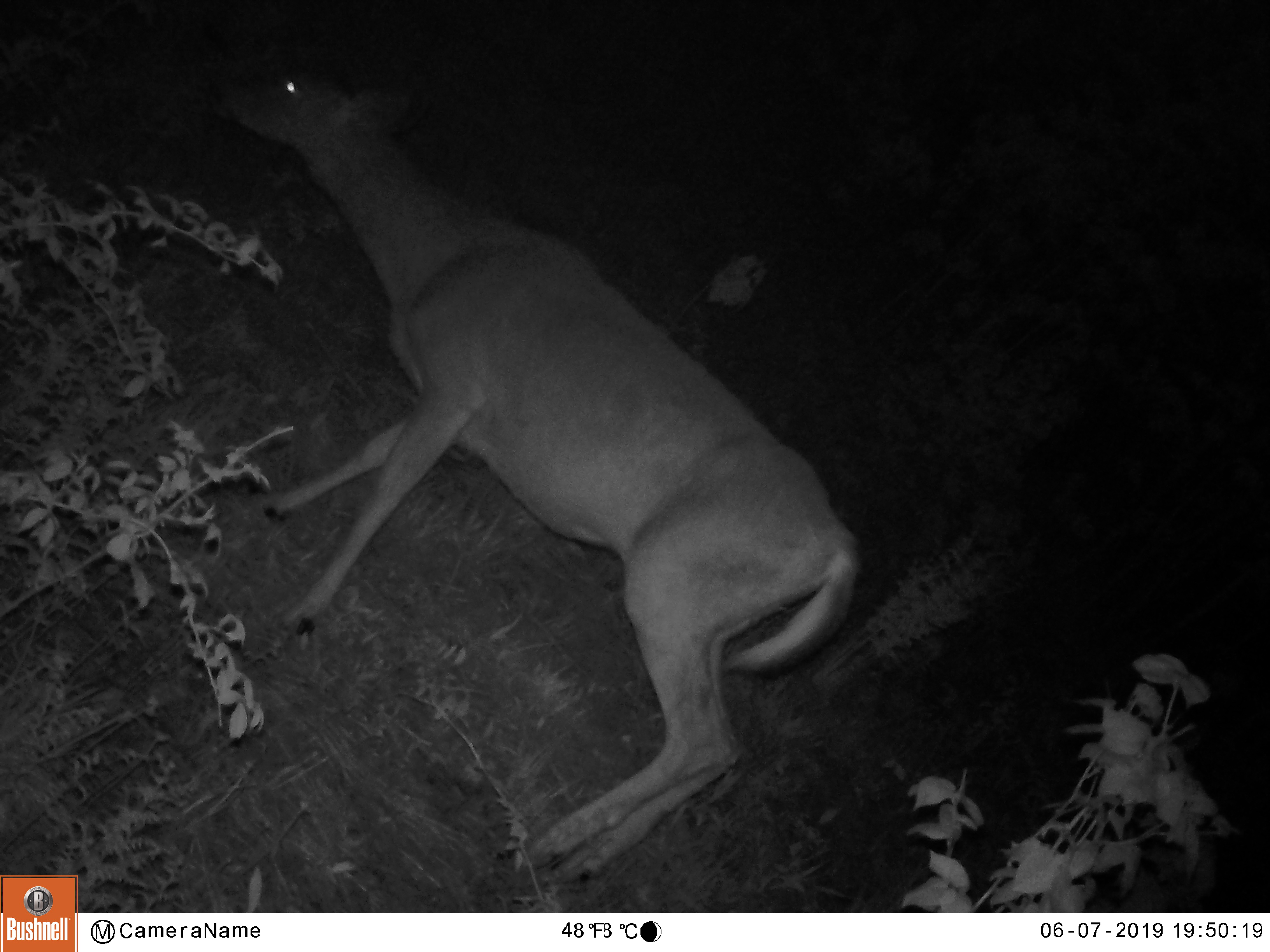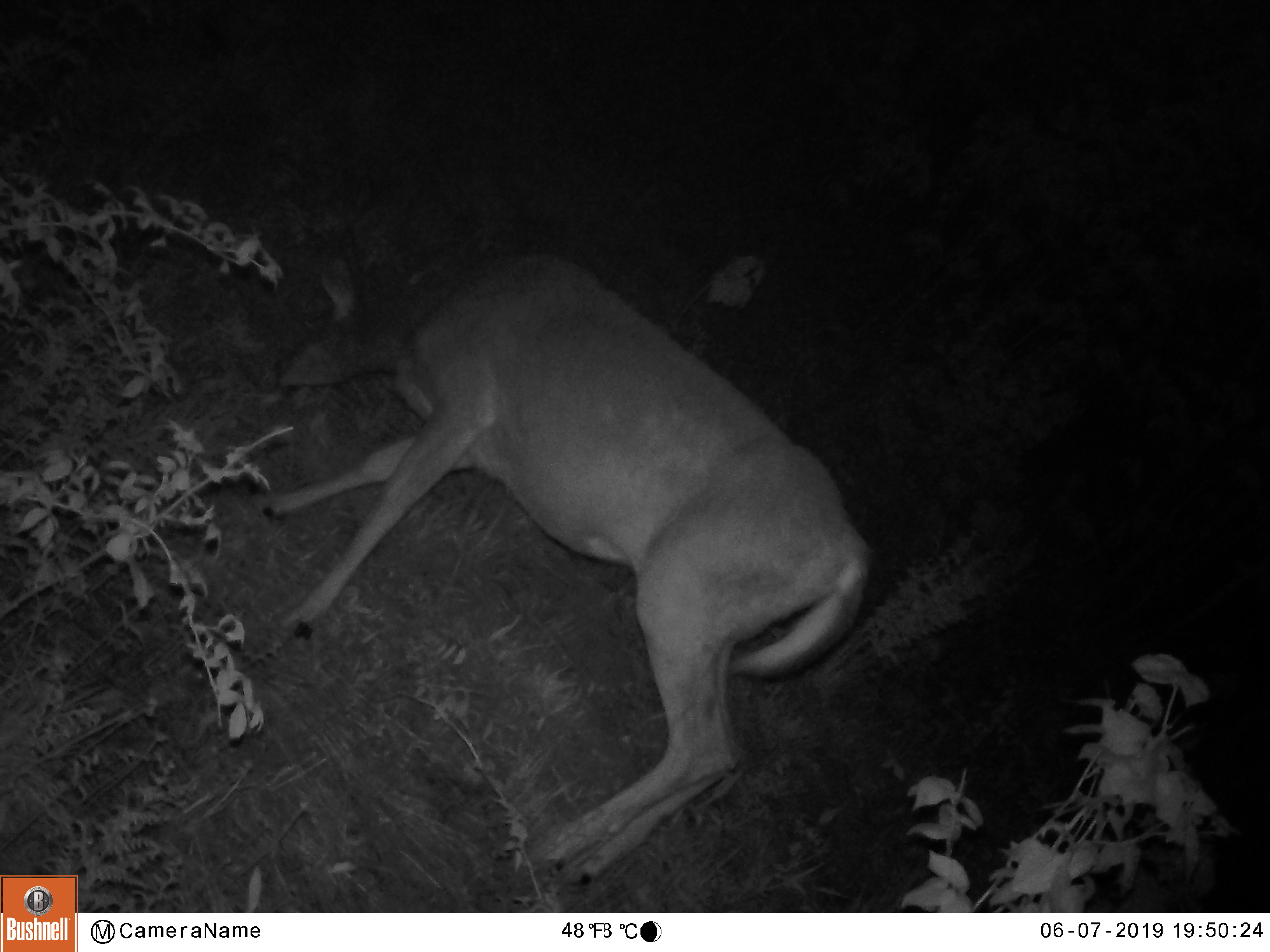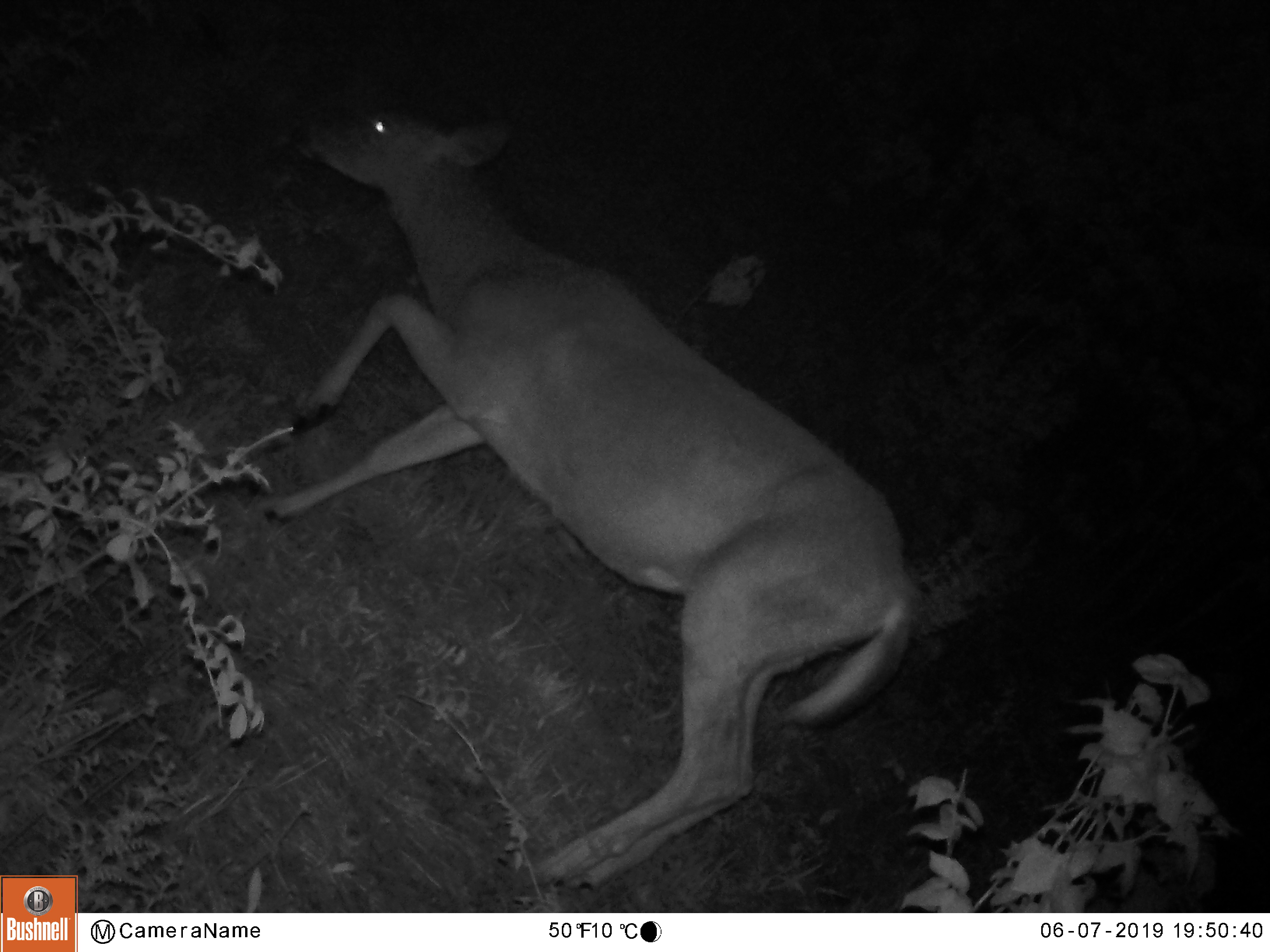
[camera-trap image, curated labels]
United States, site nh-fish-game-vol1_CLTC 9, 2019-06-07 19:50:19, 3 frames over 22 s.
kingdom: Animalia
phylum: Chordata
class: Mammalia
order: Artiodactyla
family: Cervidae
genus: Odocoileus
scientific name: Odocoileus virginianus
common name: white-tailed deer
White-tailed deer (Odocoileus virginianus).